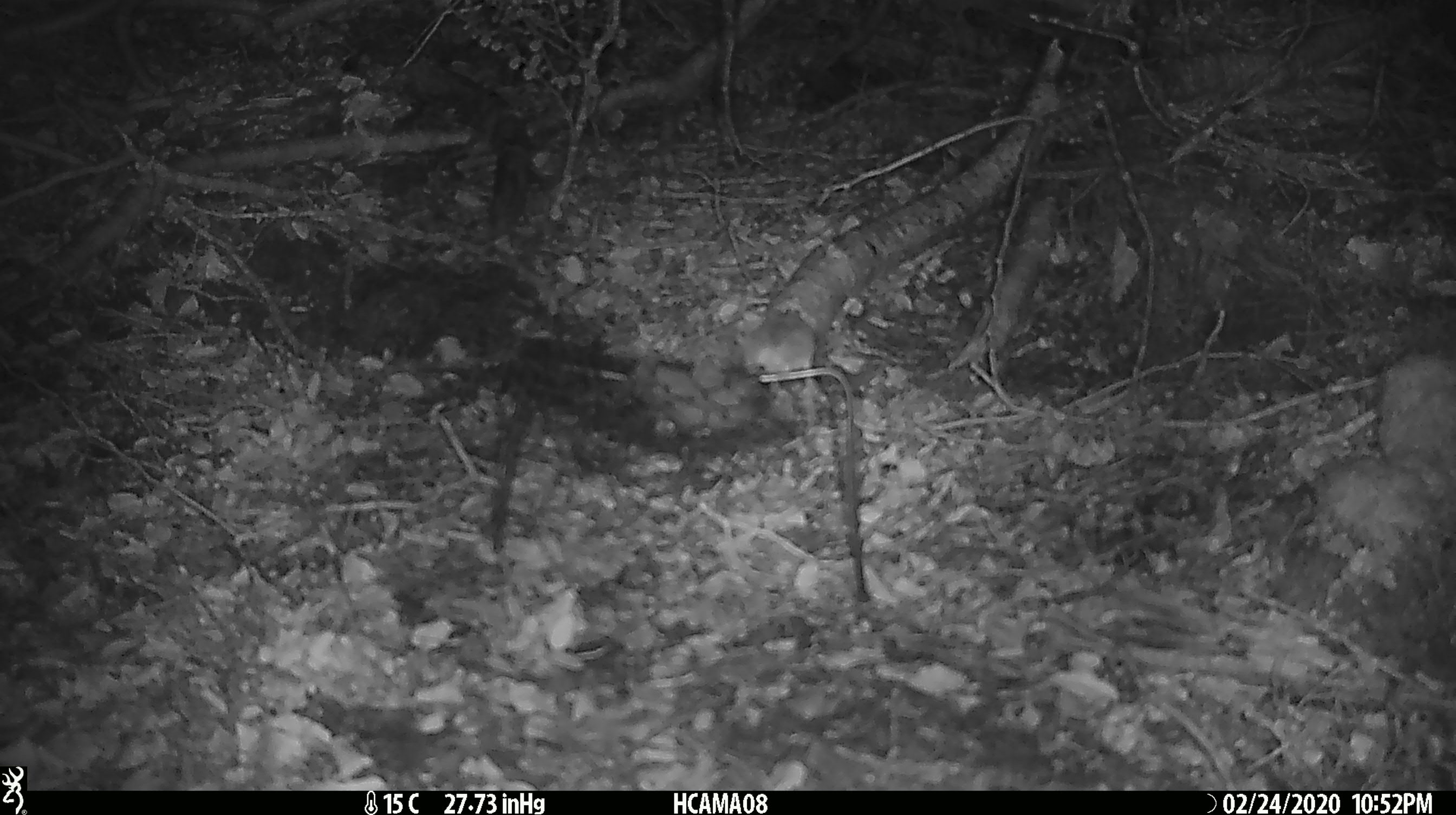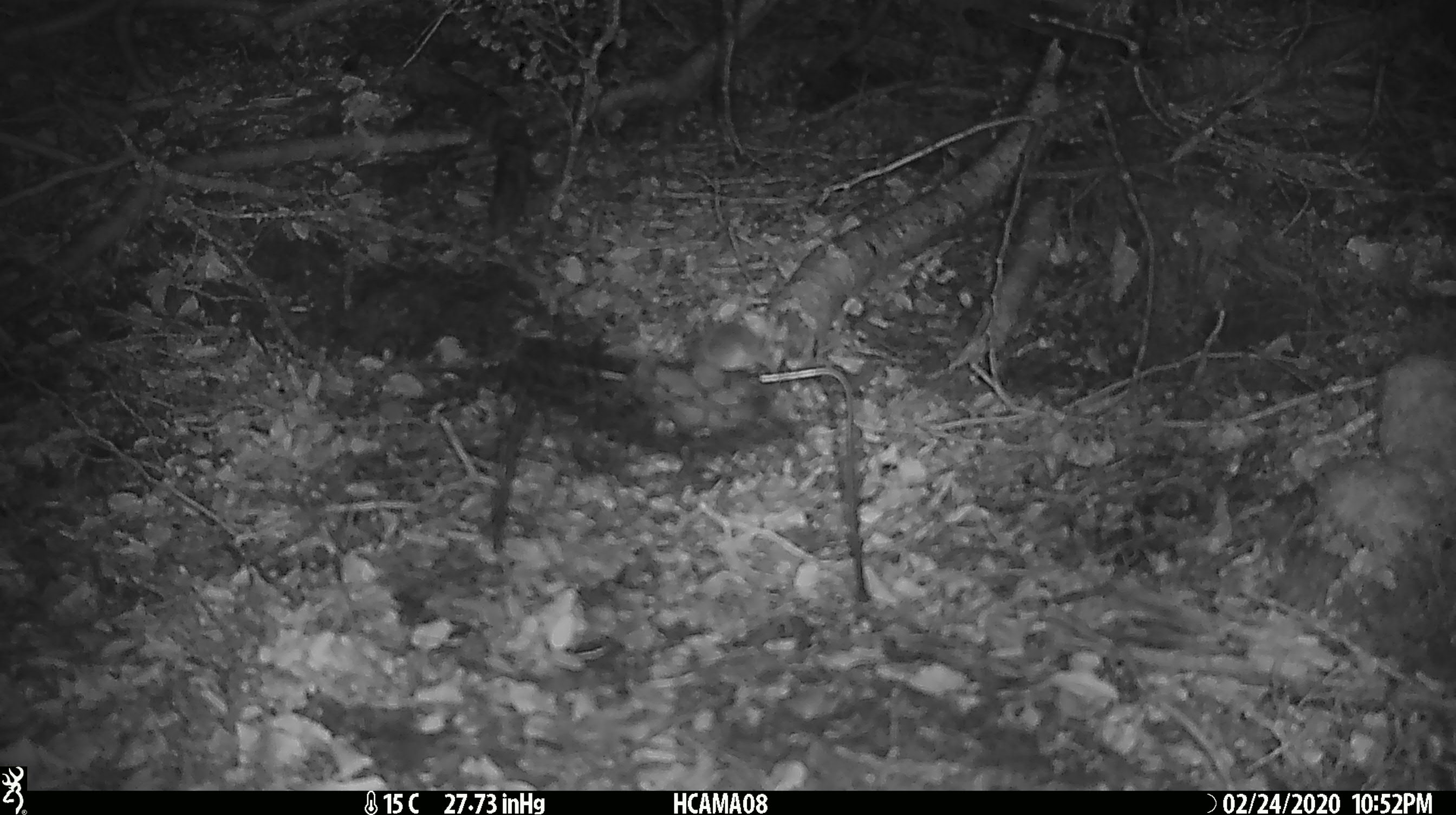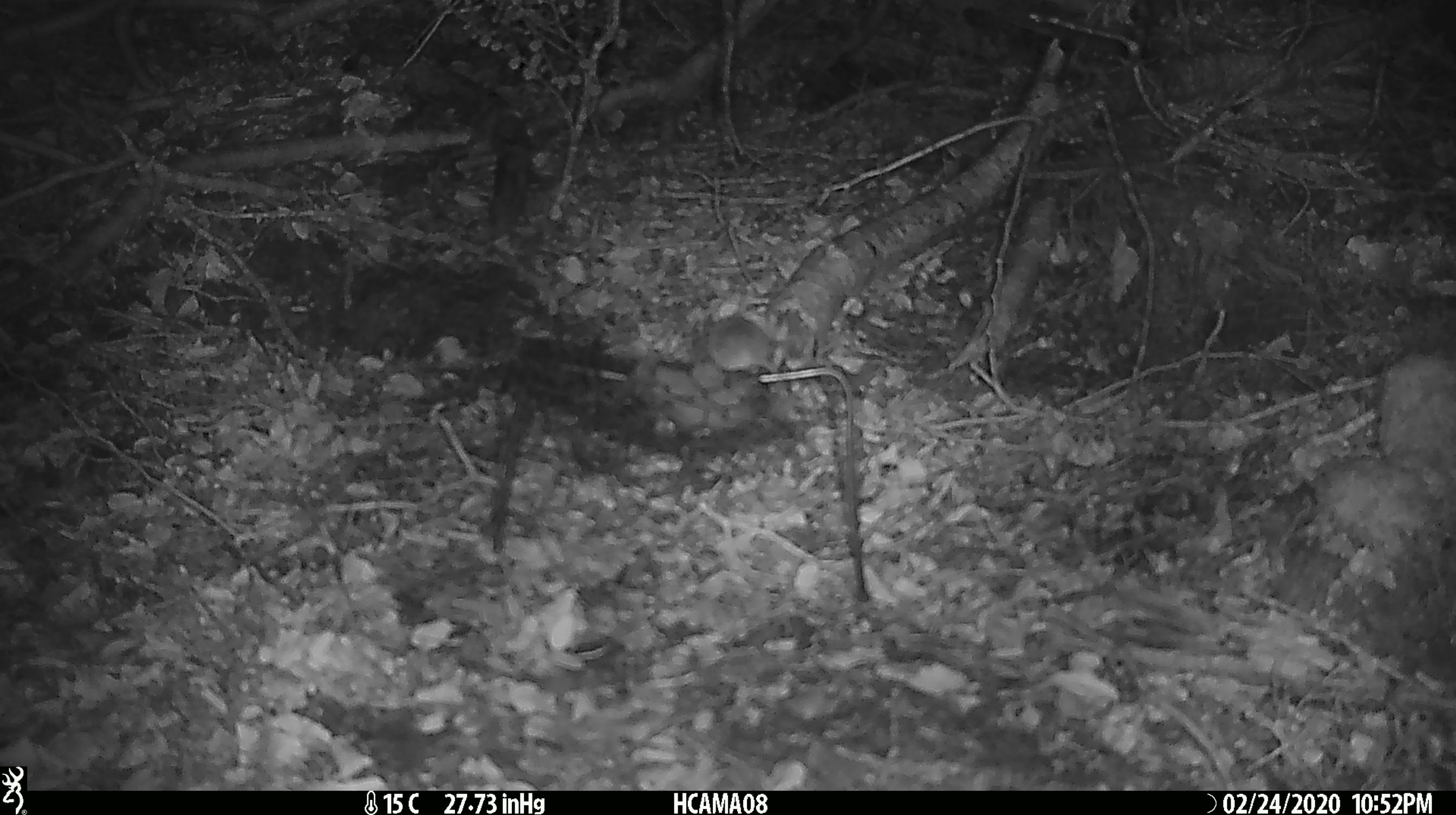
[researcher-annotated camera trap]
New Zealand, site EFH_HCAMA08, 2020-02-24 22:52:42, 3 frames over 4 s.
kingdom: Animalia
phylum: Chordata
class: Mammalia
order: Rodentia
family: Muridae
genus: Mus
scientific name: Mus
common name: mouse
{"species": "mouse (Mus)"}